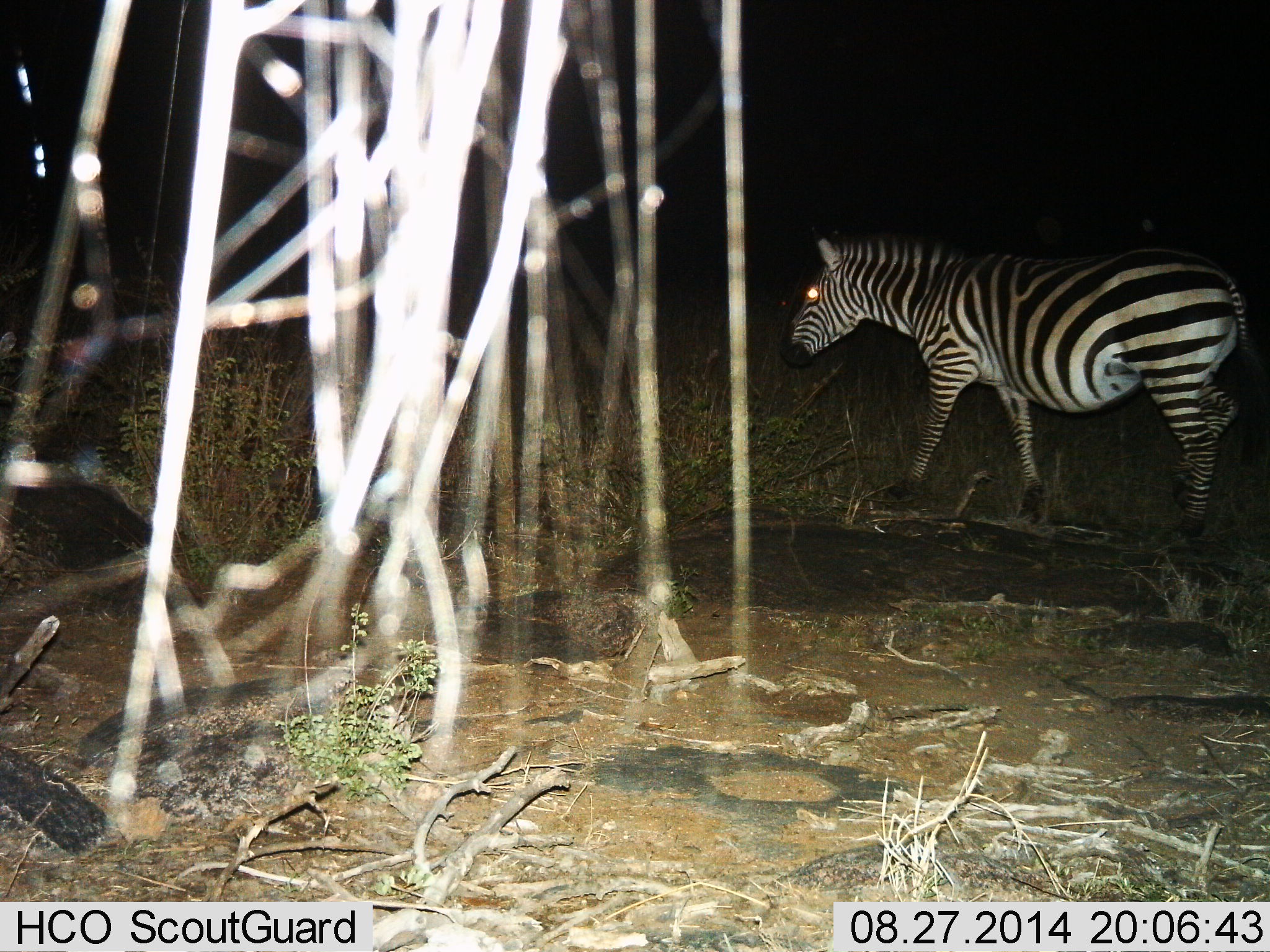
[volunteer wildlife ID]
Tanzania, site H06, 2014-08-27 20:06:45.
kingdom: Animalia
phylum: Chordata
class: Mammalia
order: Perissodactyla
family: Equidae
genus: Equus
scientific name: Equus quagga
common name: plains zebra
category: zebra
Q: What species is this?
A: Zebra (plains zebra) (Equus quagga).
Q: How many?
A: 1.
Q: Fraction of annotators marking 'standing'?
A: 20%.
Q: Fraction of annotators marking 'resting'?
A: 0%.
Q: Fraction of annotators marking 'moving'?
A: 70%.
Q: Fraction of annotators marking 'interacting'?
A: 0%.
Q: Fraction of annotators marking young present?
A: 0%.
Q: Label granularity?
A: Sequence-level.